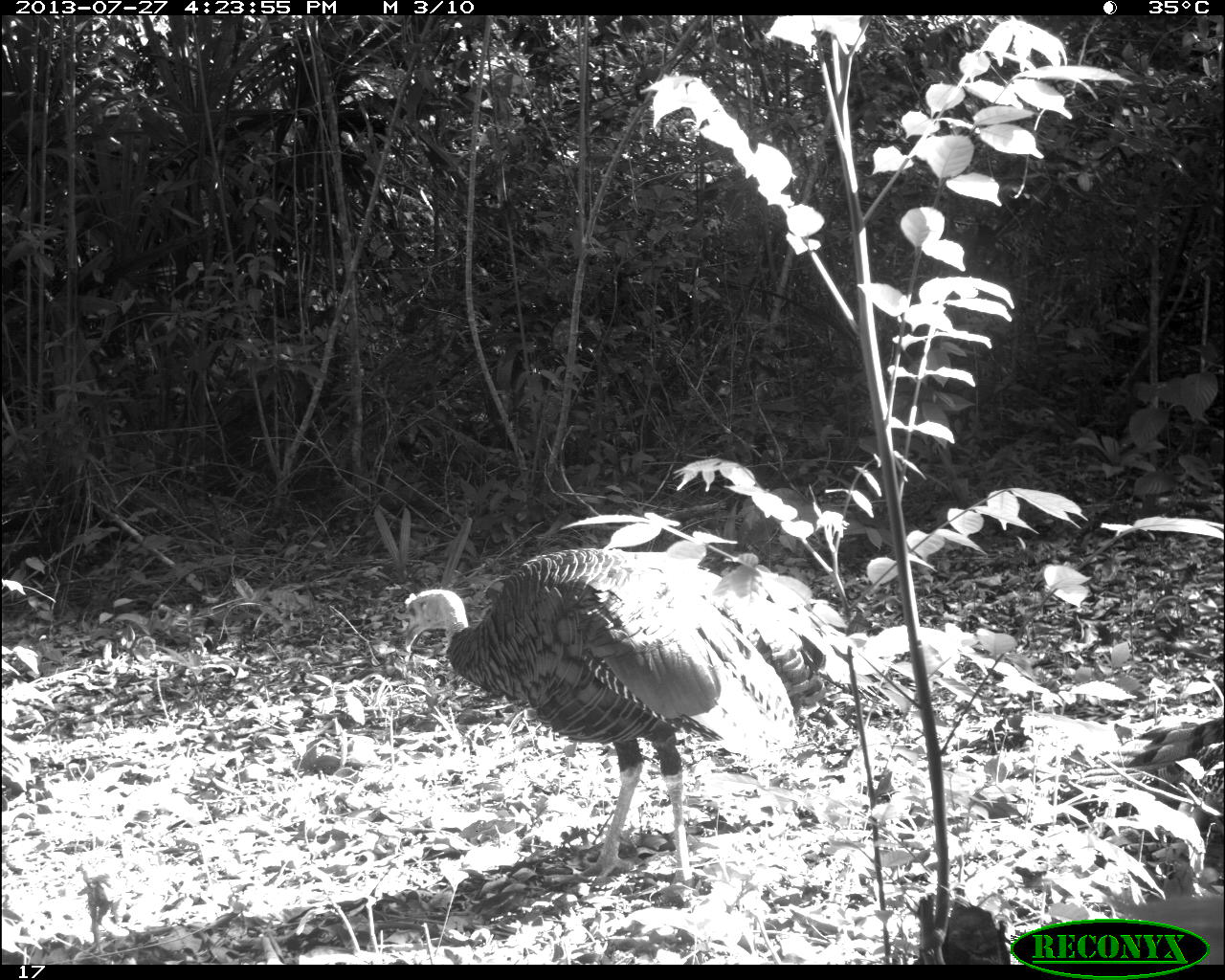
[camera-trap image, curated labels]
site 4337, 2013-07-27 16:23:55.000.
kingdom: Animalia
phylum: Chordata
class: Aves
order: Galliformes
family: Phasianidae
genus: Meleagris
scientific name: Meleagris ocellata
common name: ocellated turkey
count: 1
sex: male